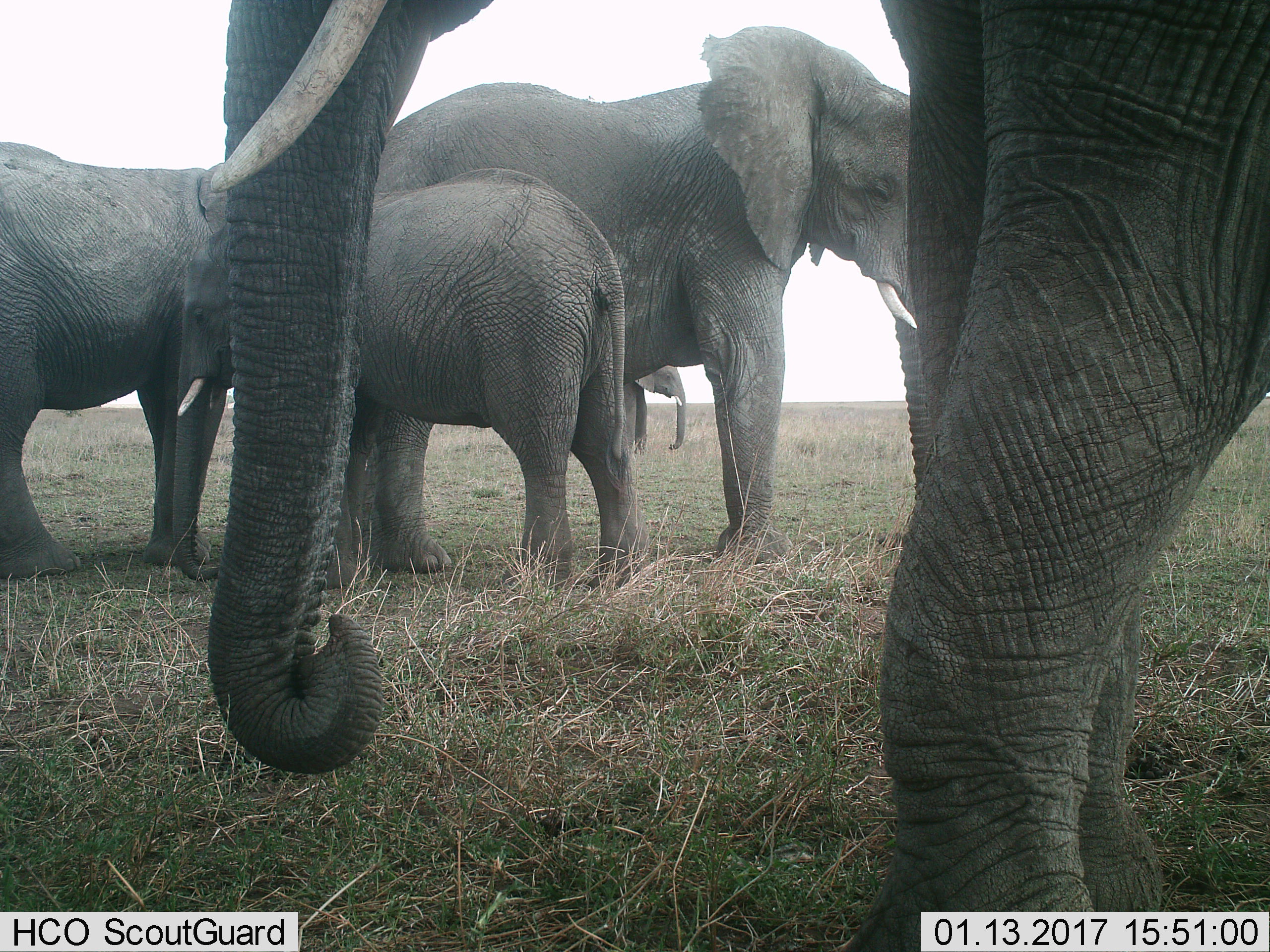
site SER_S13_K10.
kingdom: Animalia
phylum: Chordata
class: Mammalia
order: Proboscidea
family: Elephantidae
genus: Loxodonta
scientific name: Loxodonta africana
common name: african bush elephant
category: elephant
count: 5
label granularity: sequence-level